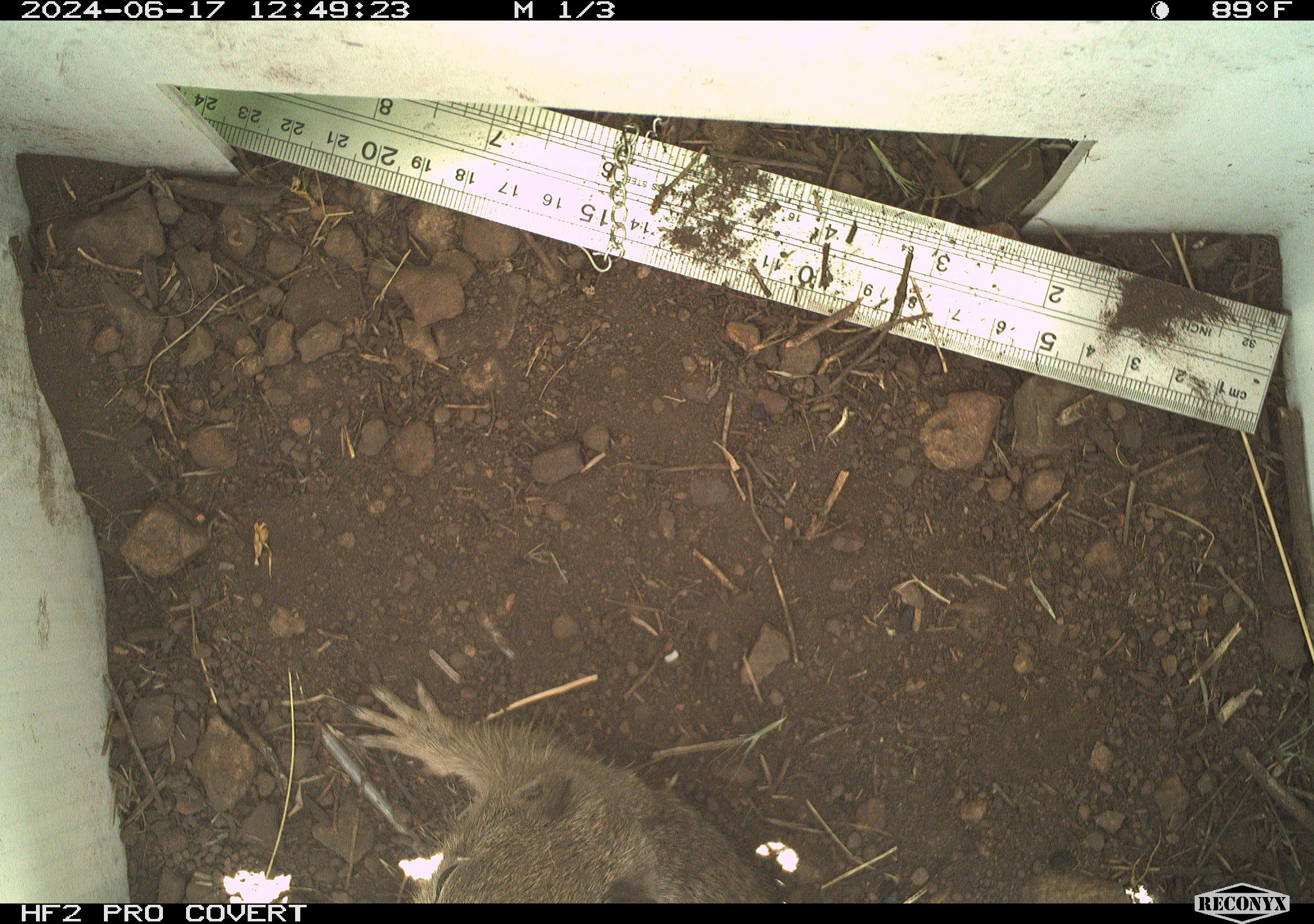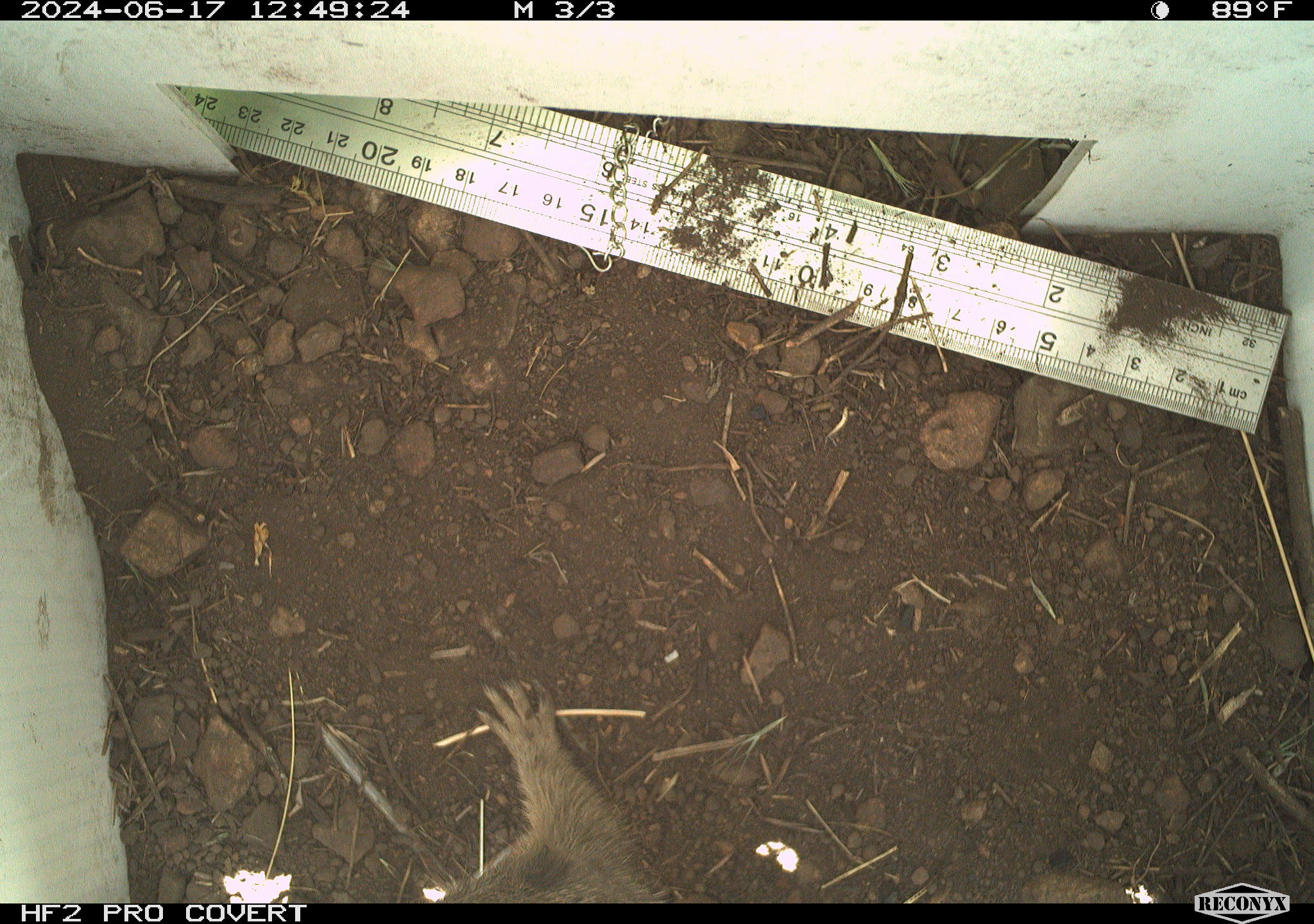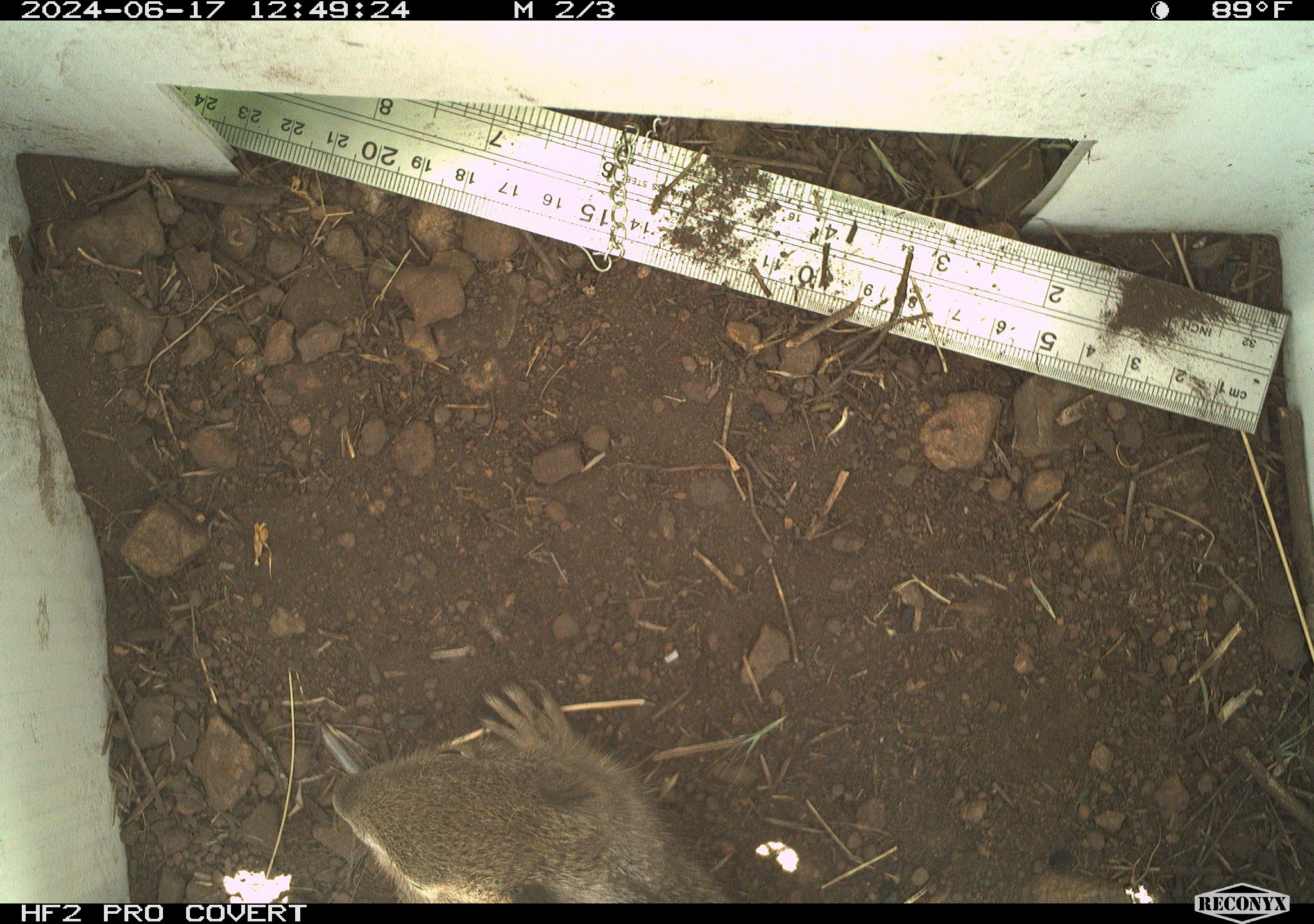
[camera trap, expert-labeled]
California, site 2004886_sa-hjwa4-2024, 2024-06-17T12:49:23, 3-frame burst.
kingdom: Animalia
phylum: Chordata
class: Mammalia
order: Rodentia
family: Sciuridae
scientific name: Sciuridae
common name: squirrels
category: sciuridae family